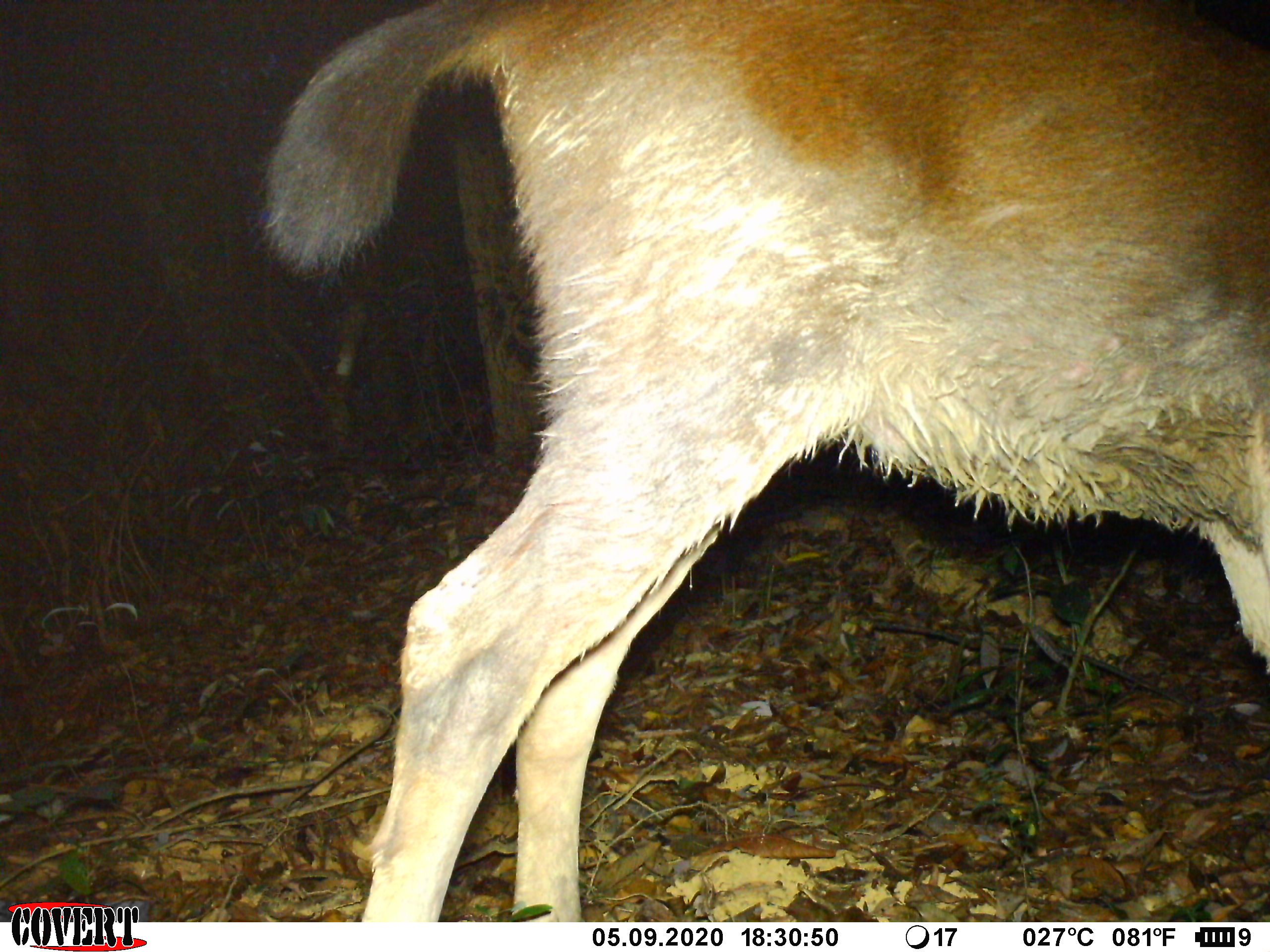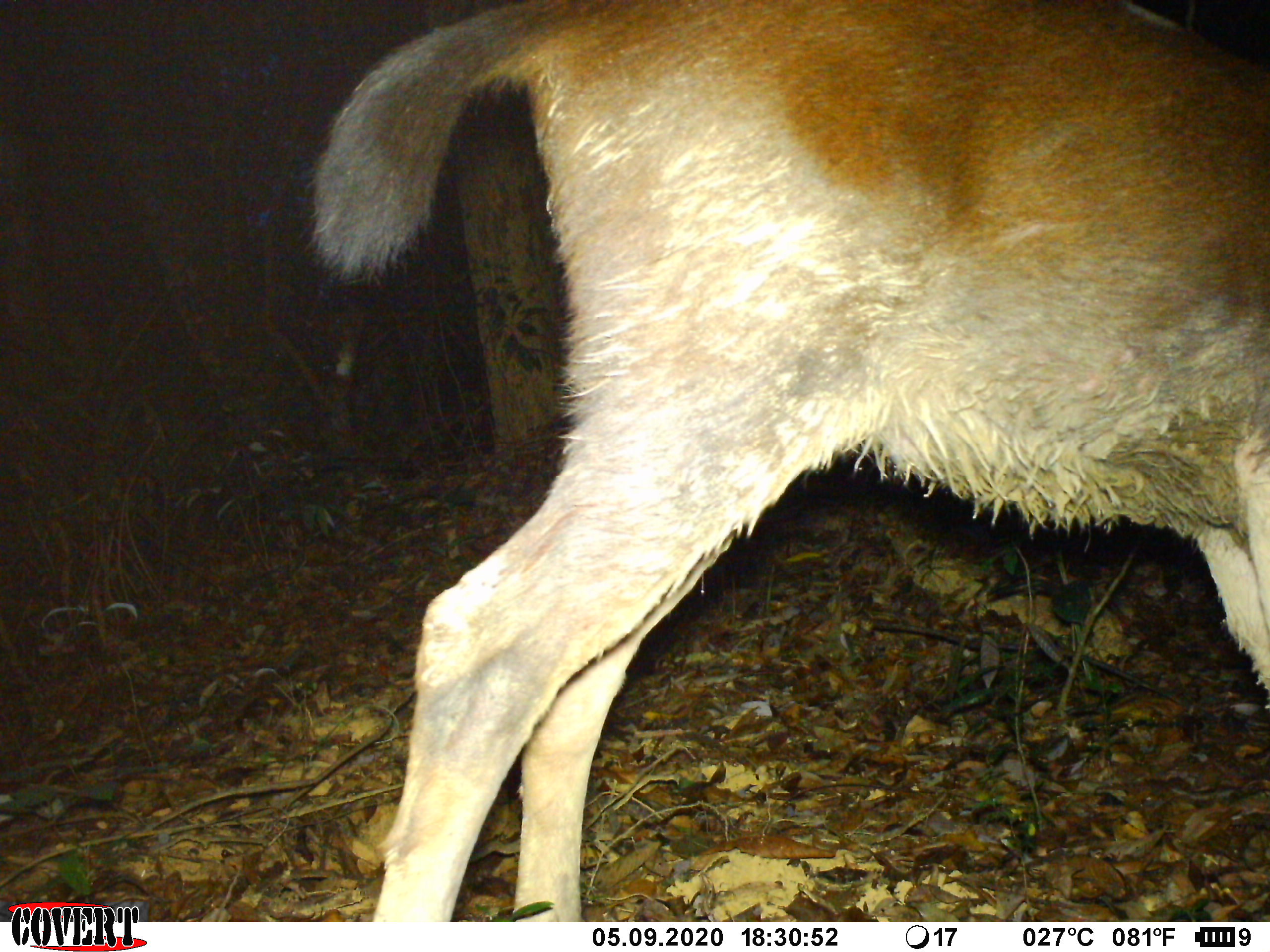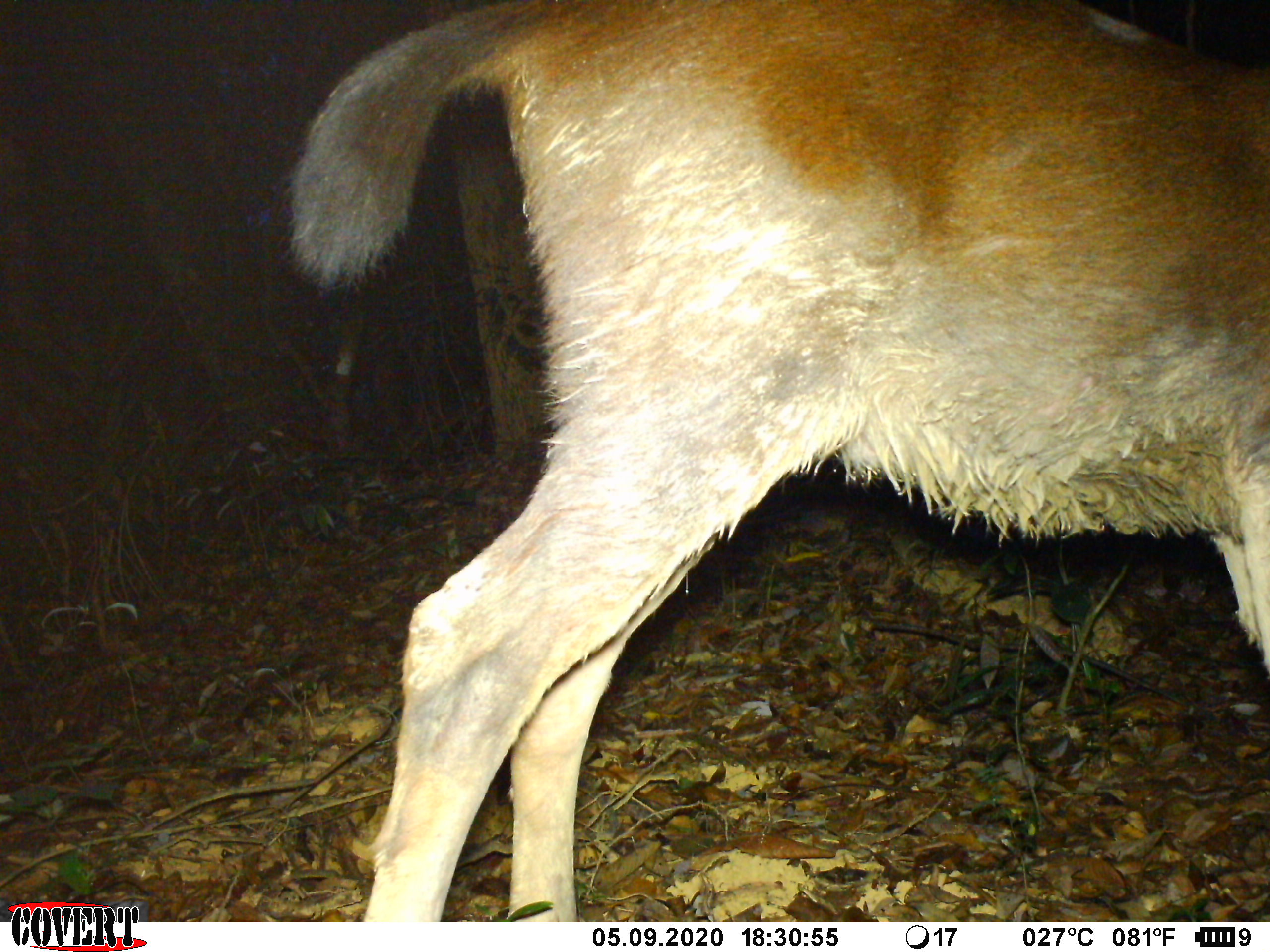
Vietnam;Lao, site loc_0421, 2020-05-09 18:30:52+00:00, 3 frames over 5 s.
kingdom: Animalia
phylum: Chordata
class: Mammalia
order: Artiodactyla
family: Cervidae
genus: Rusa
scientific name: Rusa unicolor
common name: sambar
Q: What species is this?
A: Sambar (Rusa unicolor).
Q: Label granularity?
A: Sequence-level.